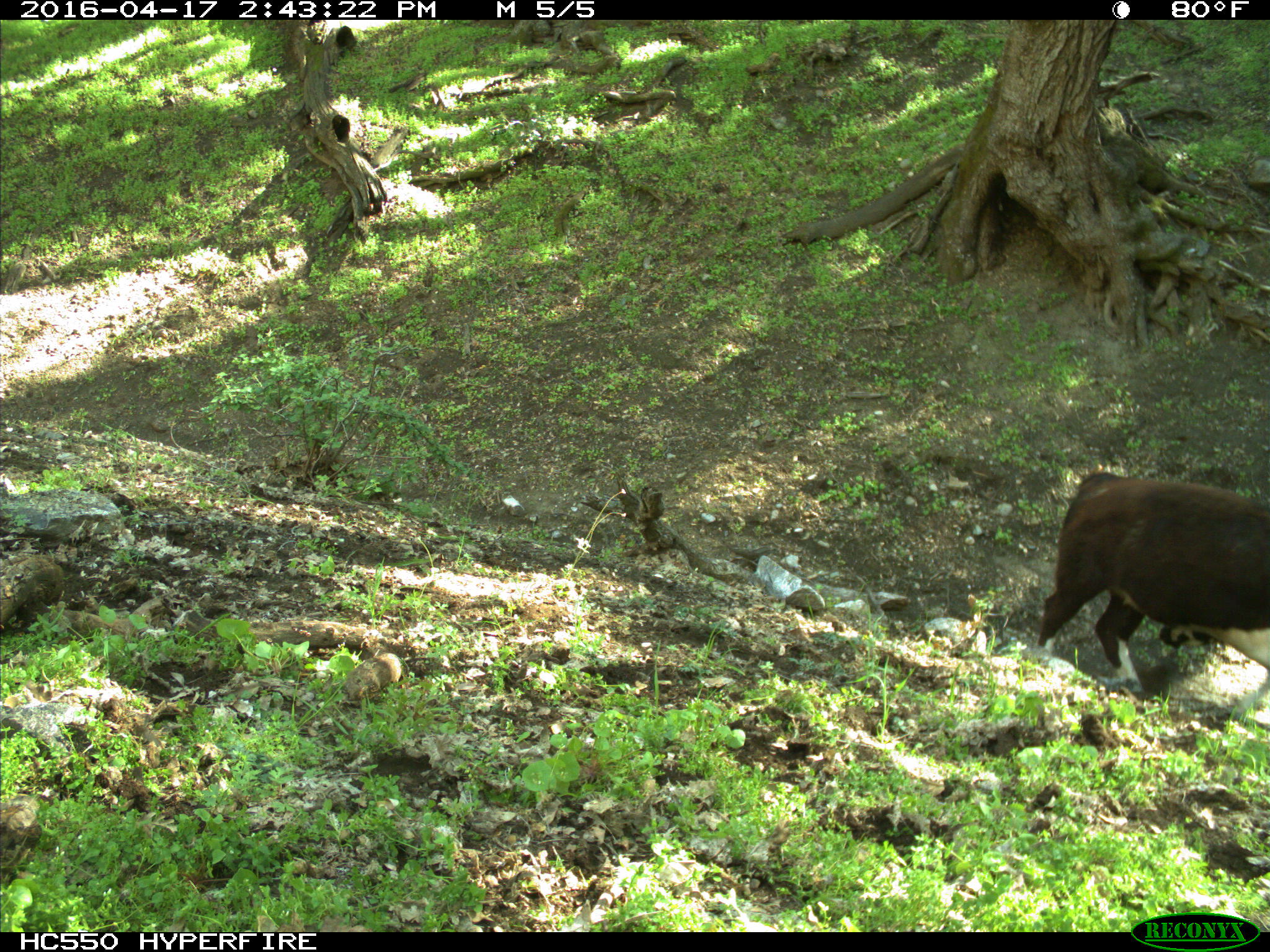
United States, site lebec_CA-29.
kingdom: Animalia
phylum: Chordata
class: Mammalia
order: Artiodactyla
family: Bovidae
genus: Bos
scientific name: Bos taurus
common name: domestic cow